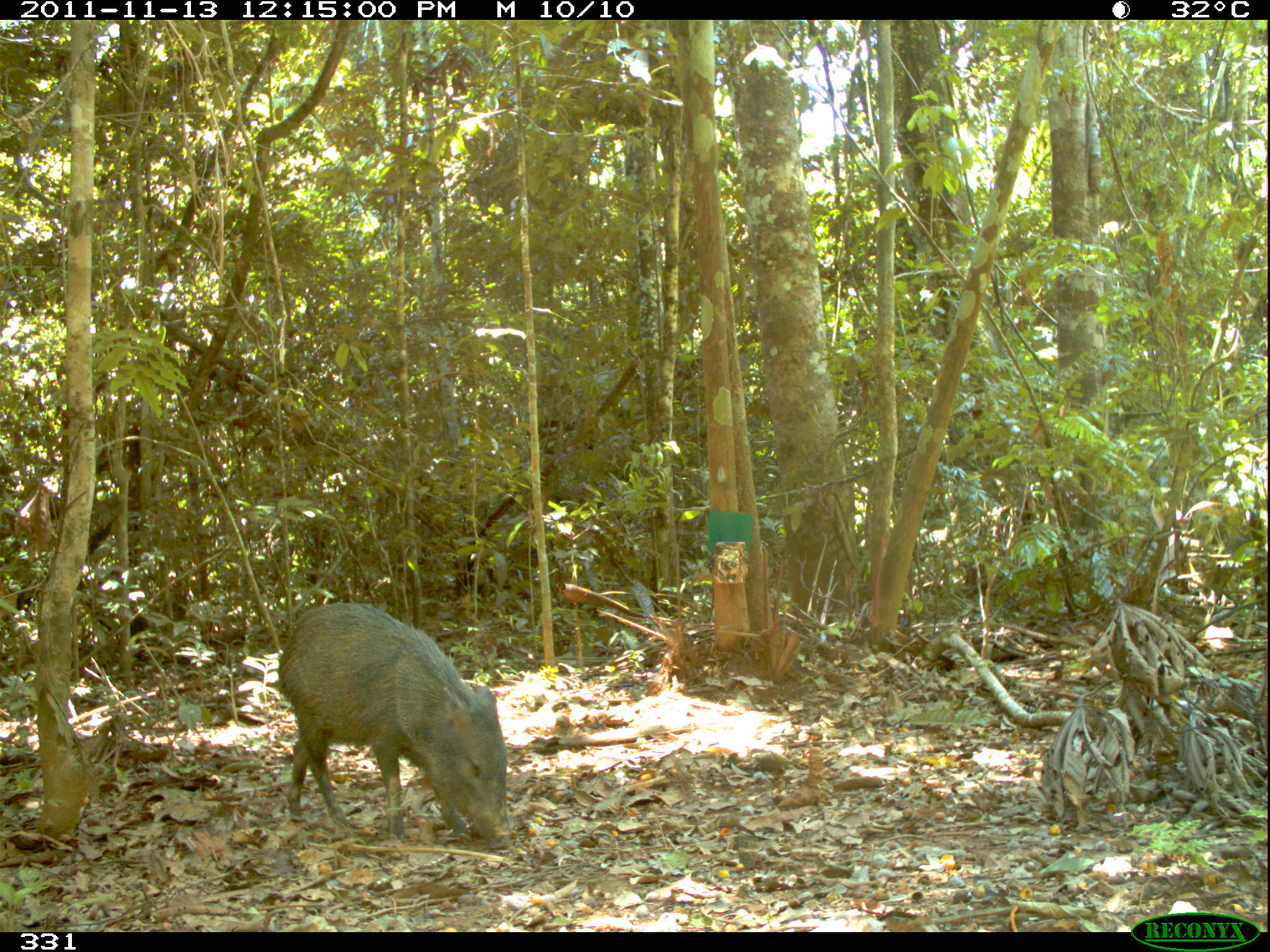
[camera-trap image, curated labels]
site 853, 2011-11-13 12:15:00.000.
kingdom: Animalia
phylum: Chordata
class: Mammalia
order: Artiodactyla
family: Tayassuidae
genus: Pecari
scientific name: Pecari tajacu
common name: collared peccary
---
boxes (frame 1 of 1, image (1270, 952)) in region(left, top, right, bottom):
pecari tajacu: region(277, 603, 513, 857)